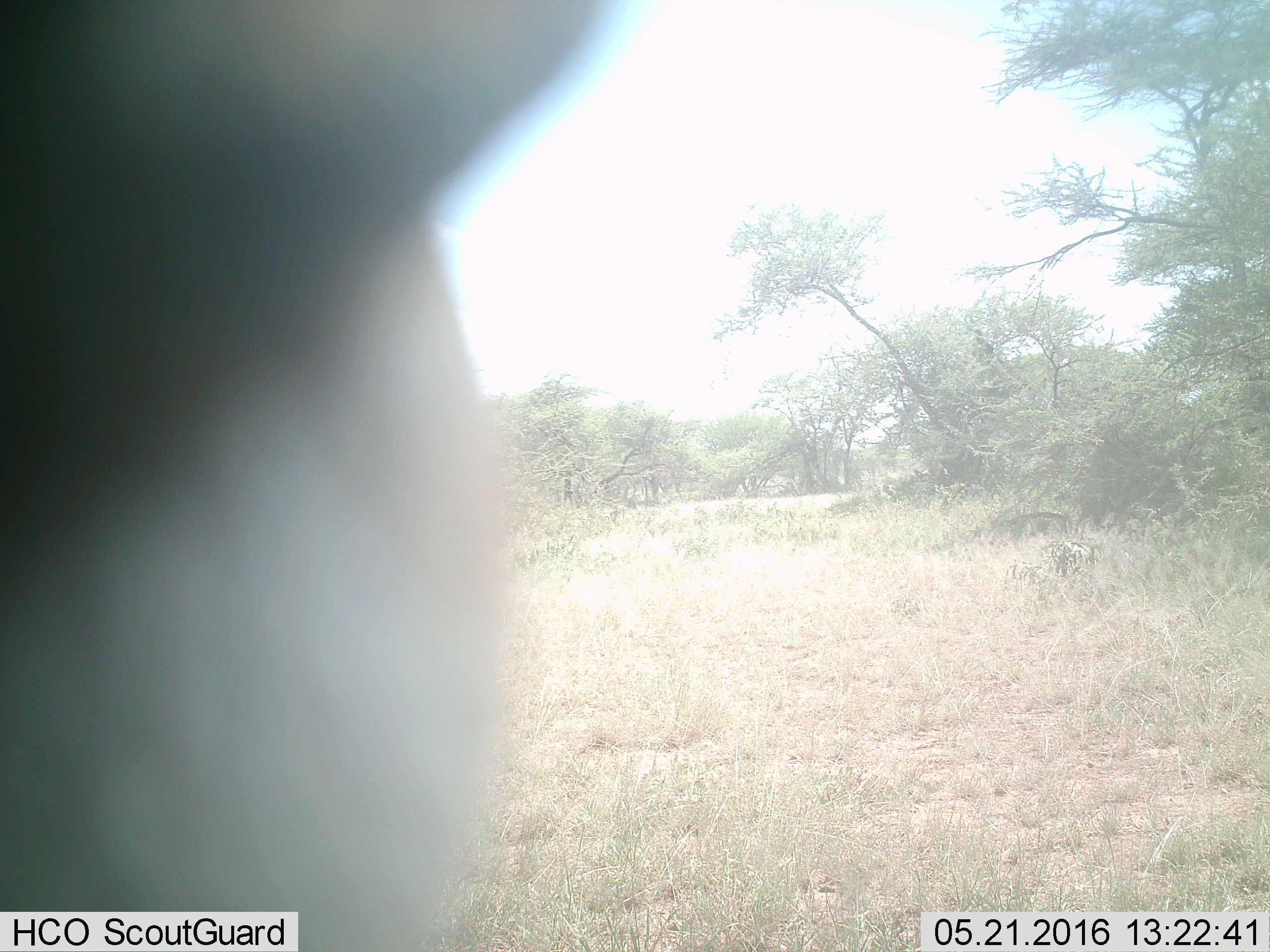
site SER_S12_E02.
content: unidentified animal